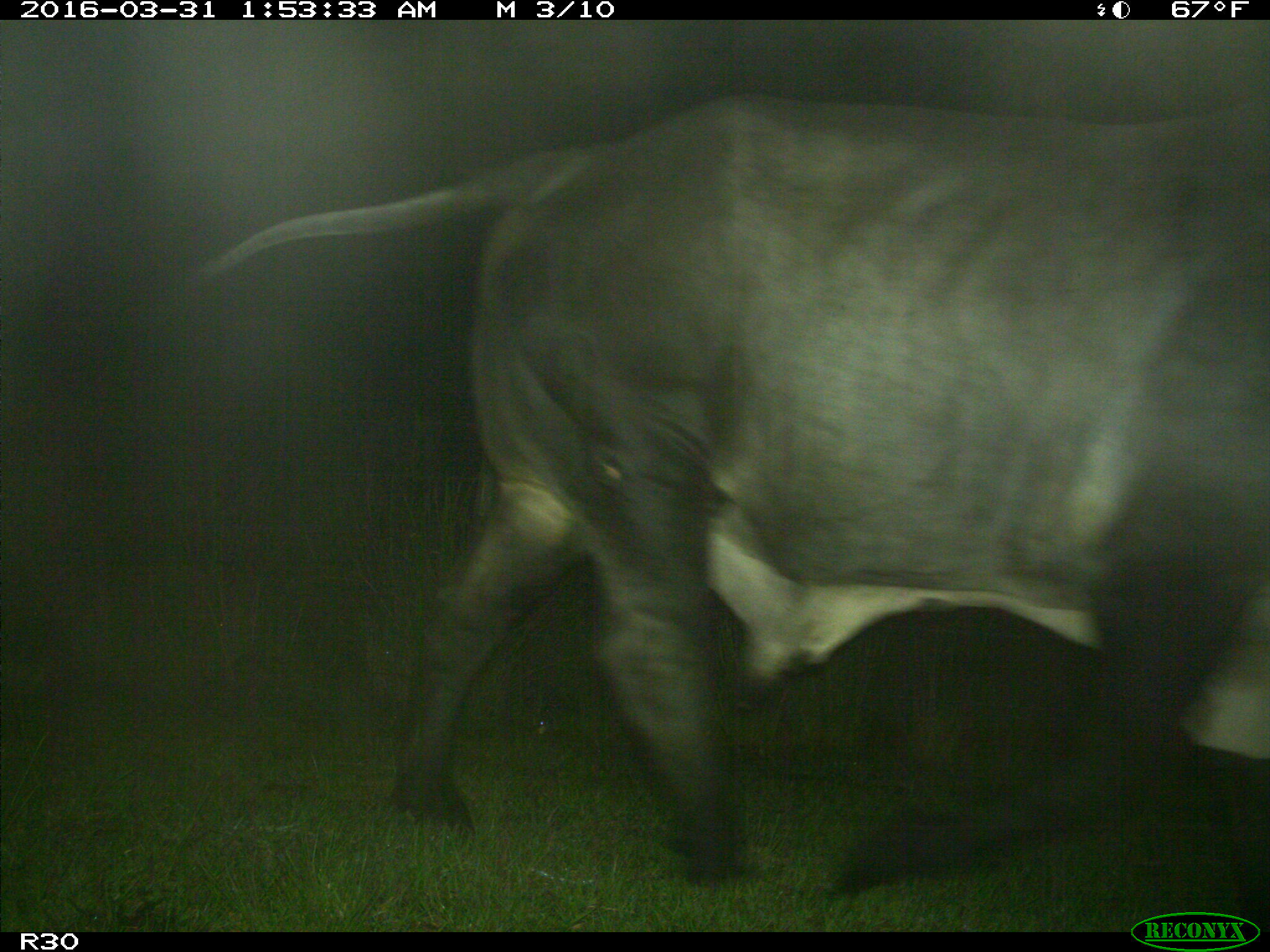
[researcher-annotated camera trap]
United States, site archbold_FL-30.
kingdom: Animalia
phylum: Chordata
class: Mammalia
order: Artiodactyla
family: Bovidae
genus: Bos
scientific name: Bos taurus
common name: domestic cow